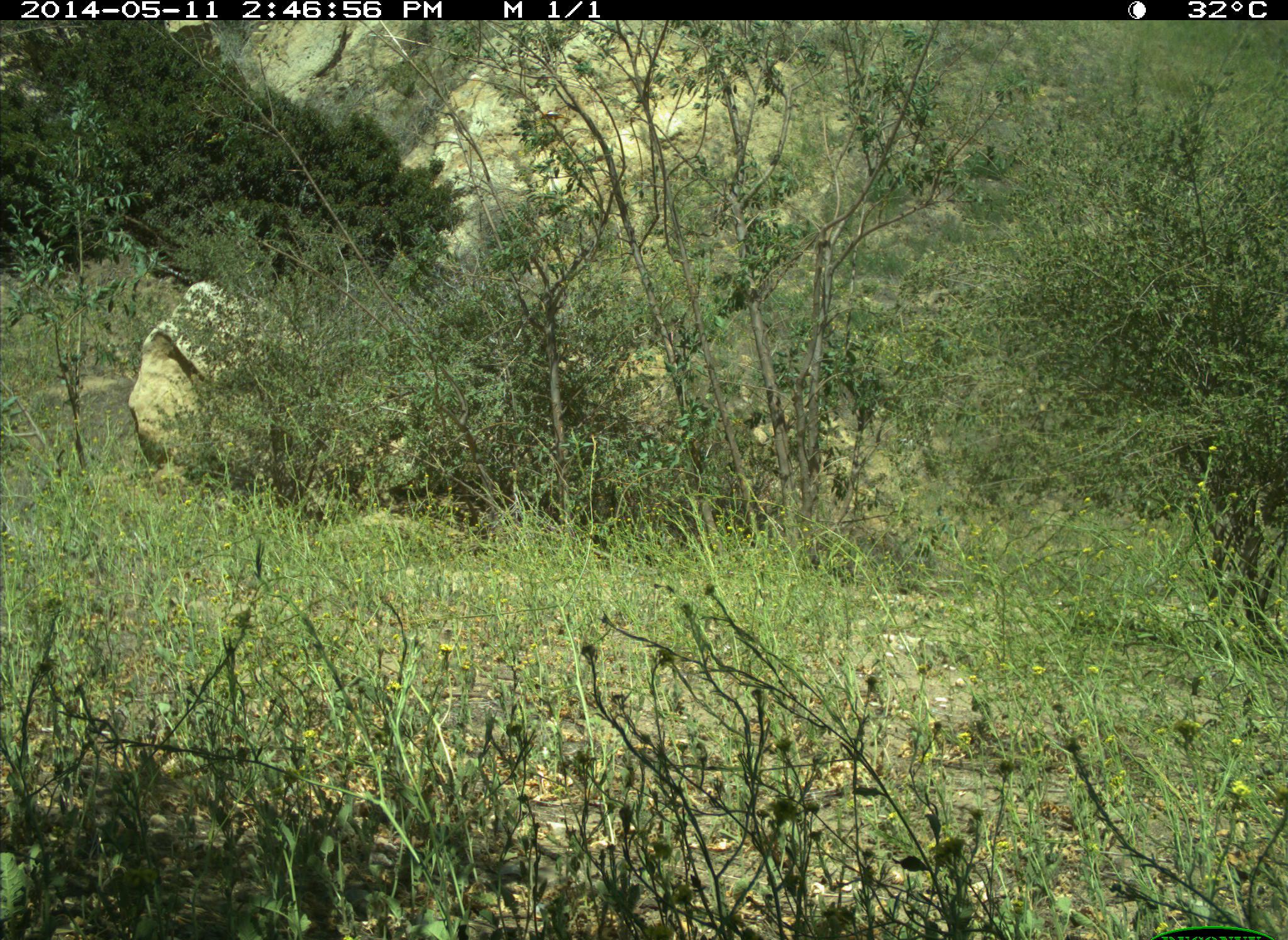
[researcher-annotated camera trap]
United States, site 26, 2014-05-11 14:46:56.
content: no animal present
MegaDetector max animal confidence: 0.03